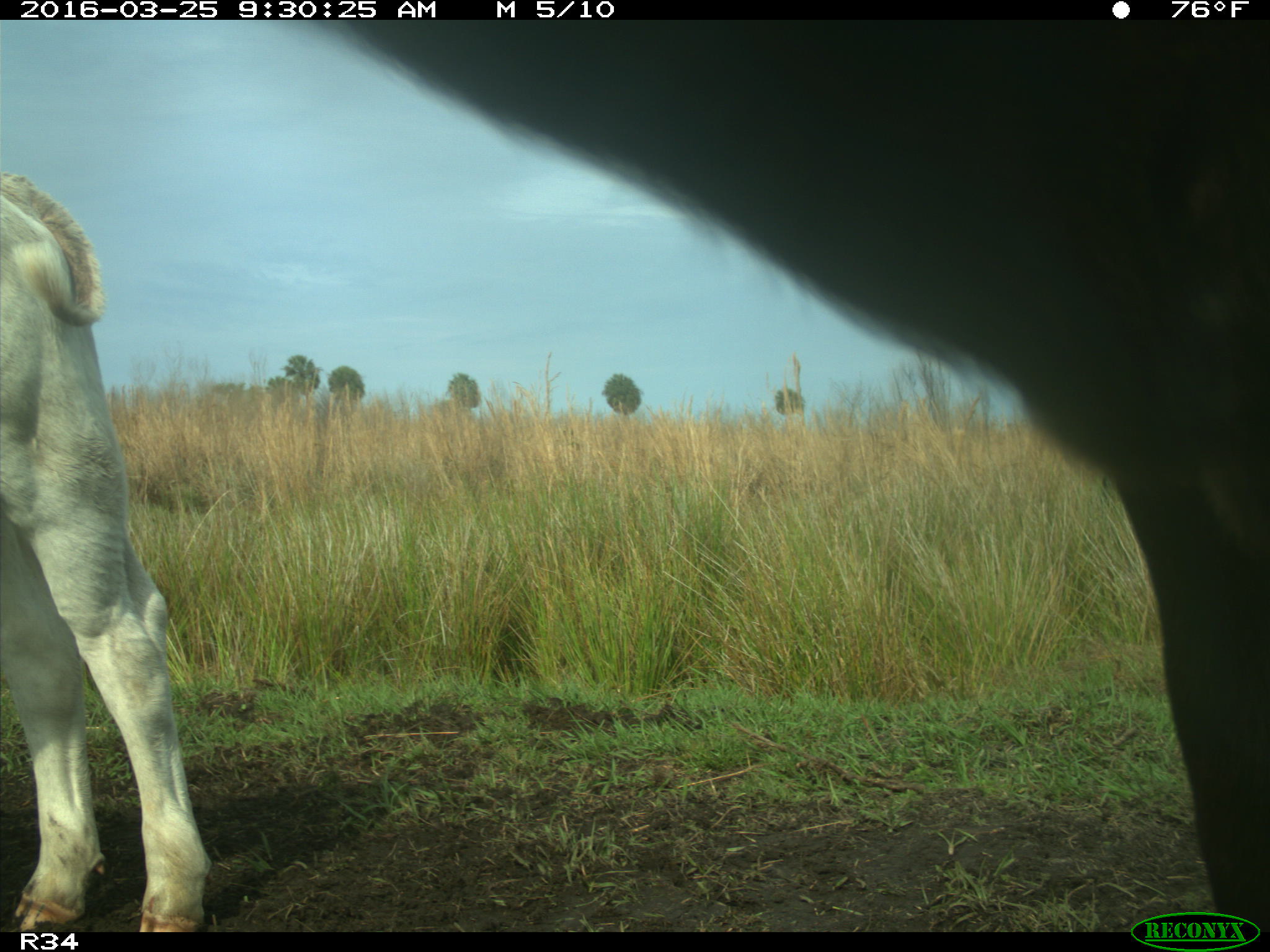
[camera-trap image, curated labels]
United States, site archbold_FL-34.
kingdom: Animalia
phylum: Chordata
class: Mammalia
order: Artiodactyla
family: Bovidae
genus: Bos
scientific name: Bos taurus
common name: domestic cow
Bos taurus (domestic cow).